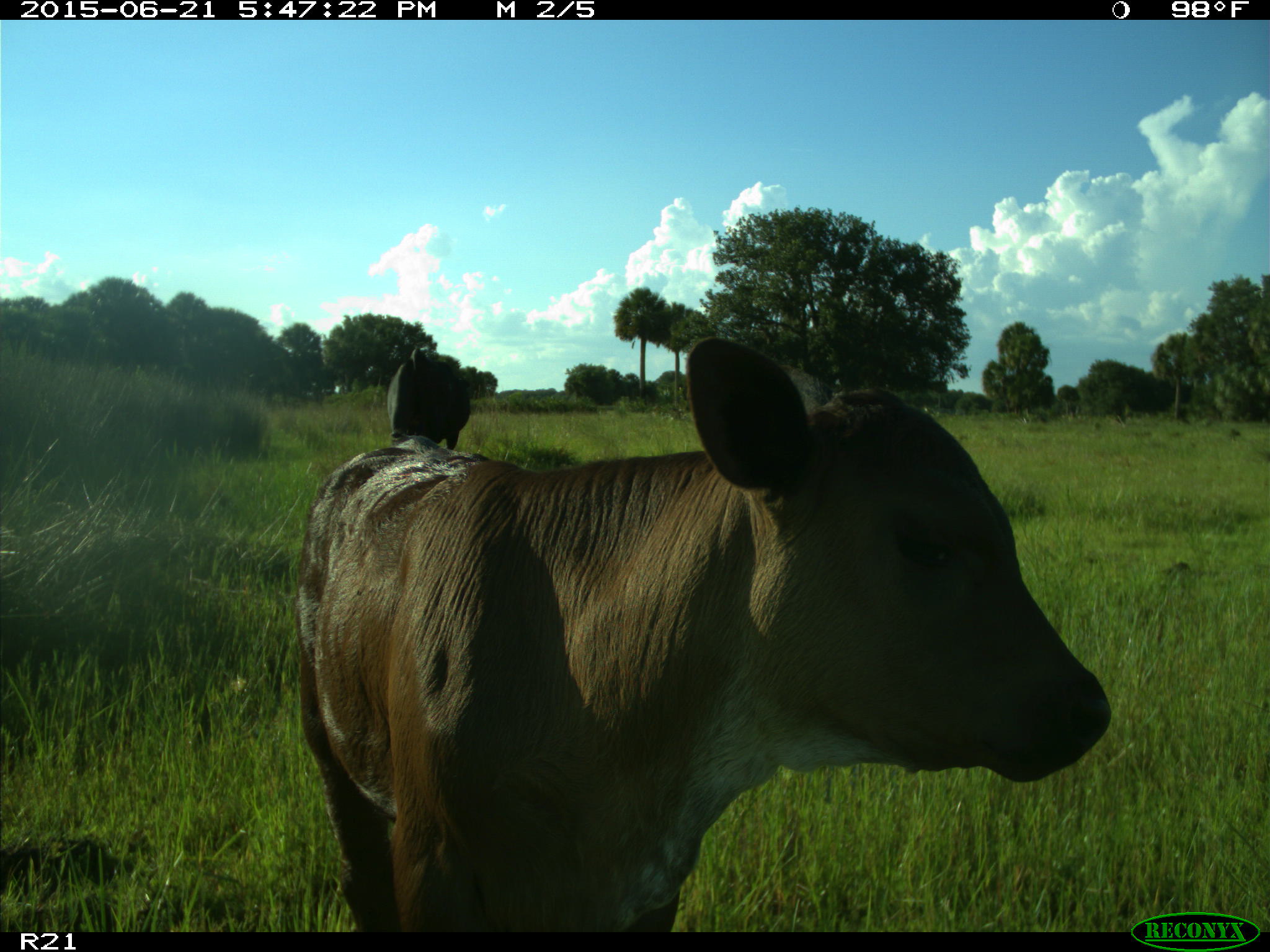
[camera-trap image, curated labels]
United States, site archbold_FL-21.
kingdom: Animalia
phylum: Chordata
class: Mammalia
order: Artiodactyla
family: Bovidae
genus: Bos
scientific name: Bos taurus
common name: domestic cow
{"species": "Bos taurus (domestic cow)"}